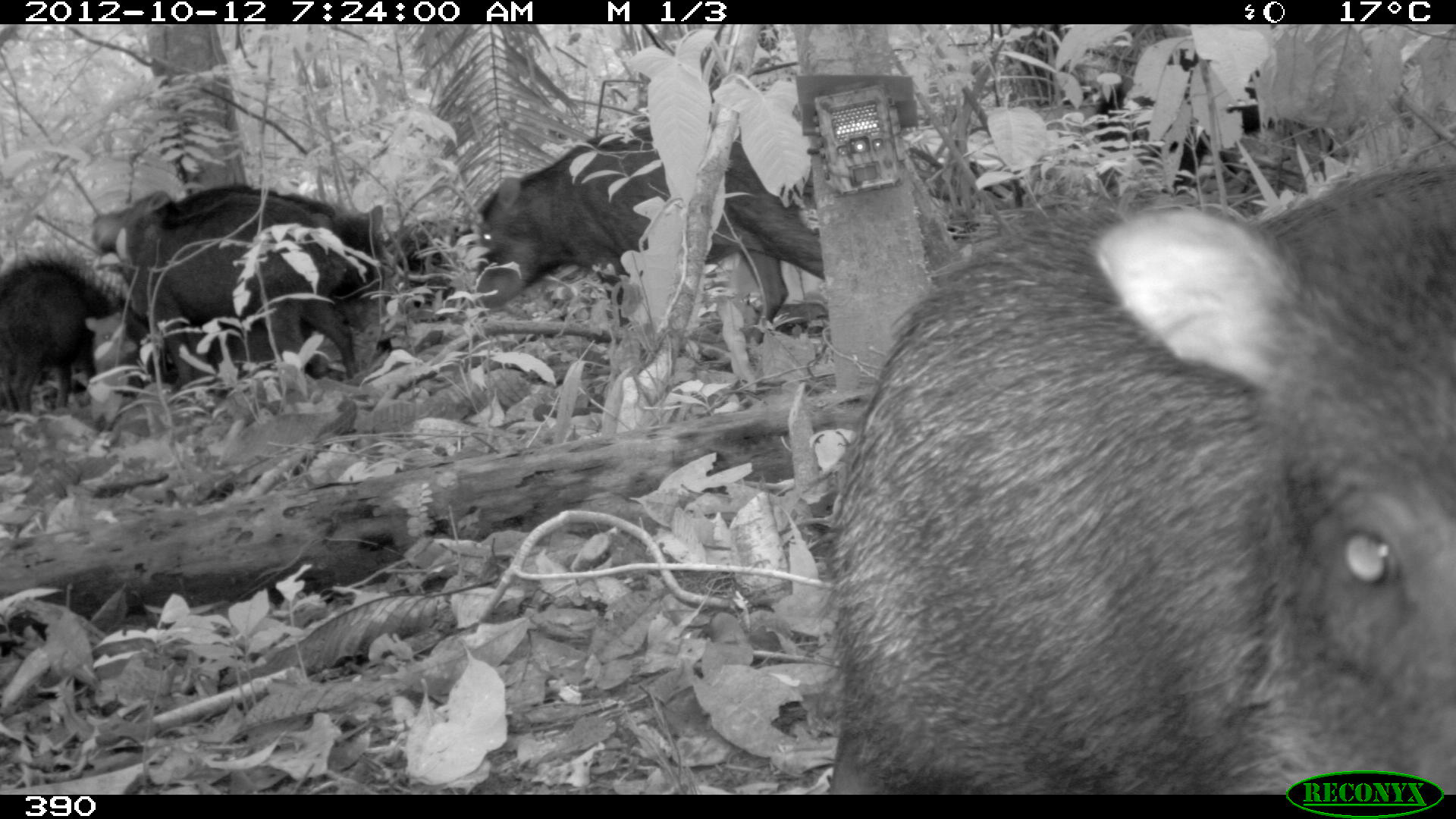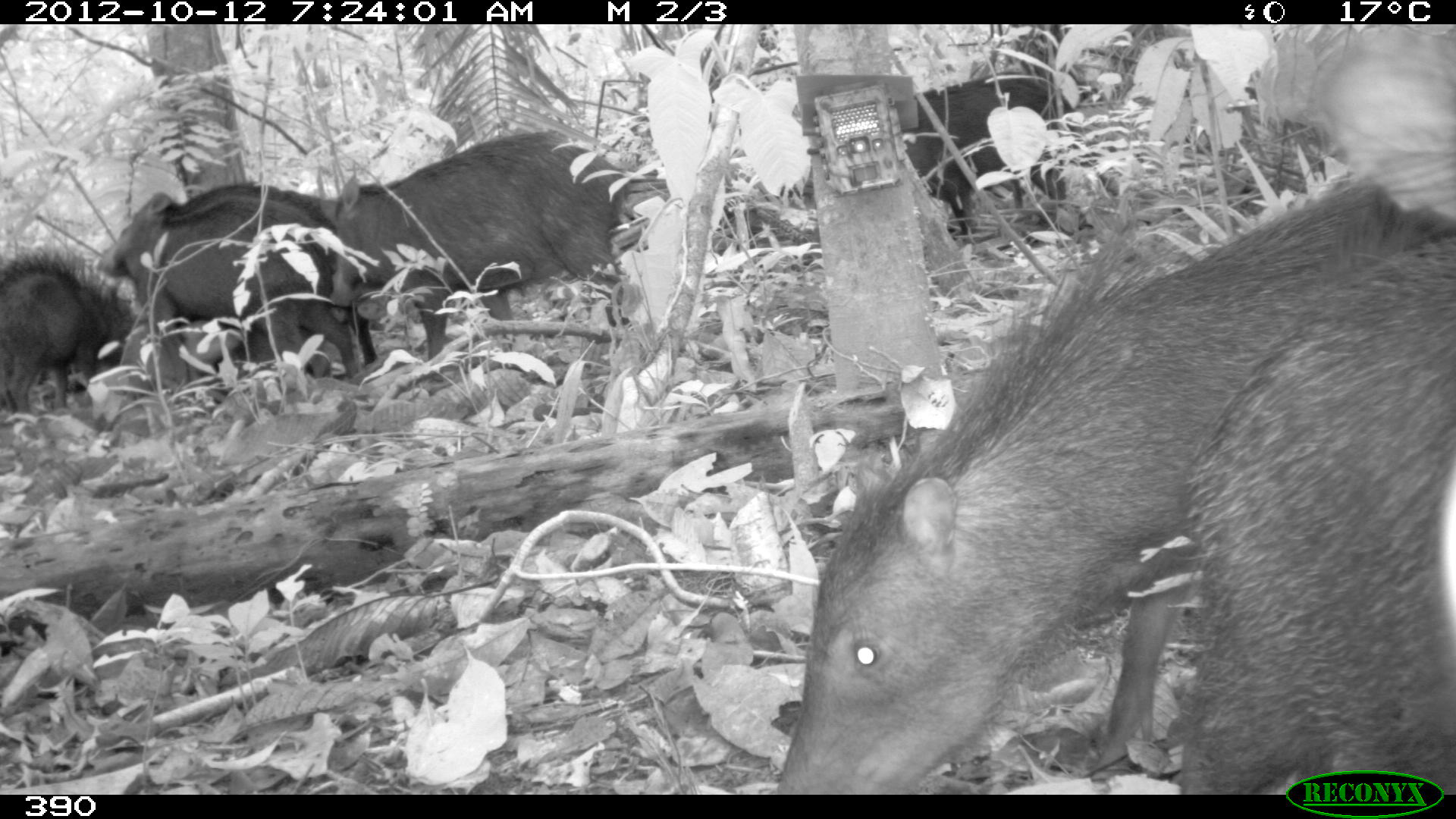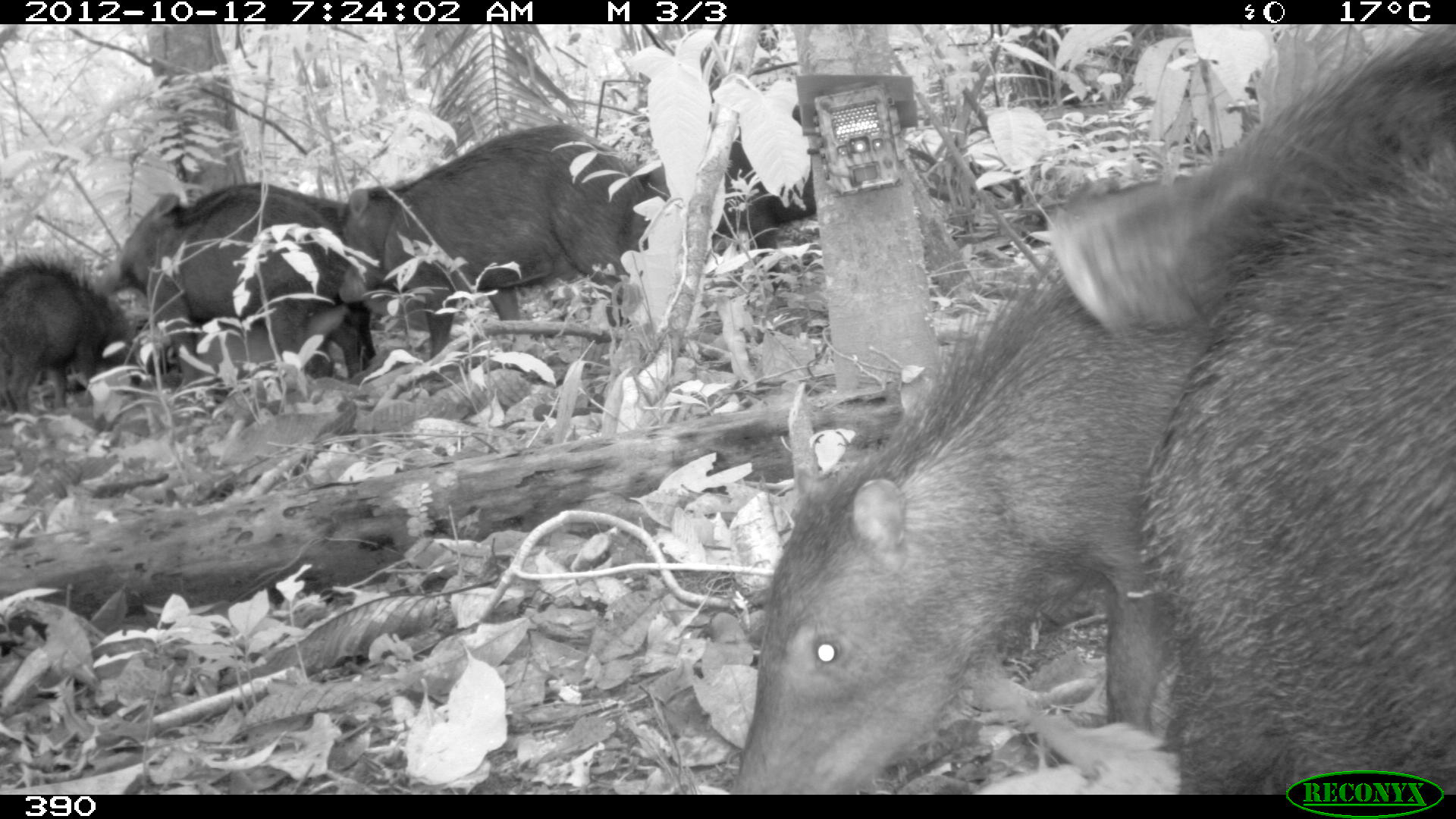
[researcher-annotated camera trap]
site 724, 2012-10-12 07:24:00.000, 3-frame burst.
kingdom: Animalia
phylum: Chordata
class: Mammalia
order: Artiodactyla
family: Tayassuidae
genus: Tayassu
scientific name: Tayassu pecari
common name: white-lipped peccary